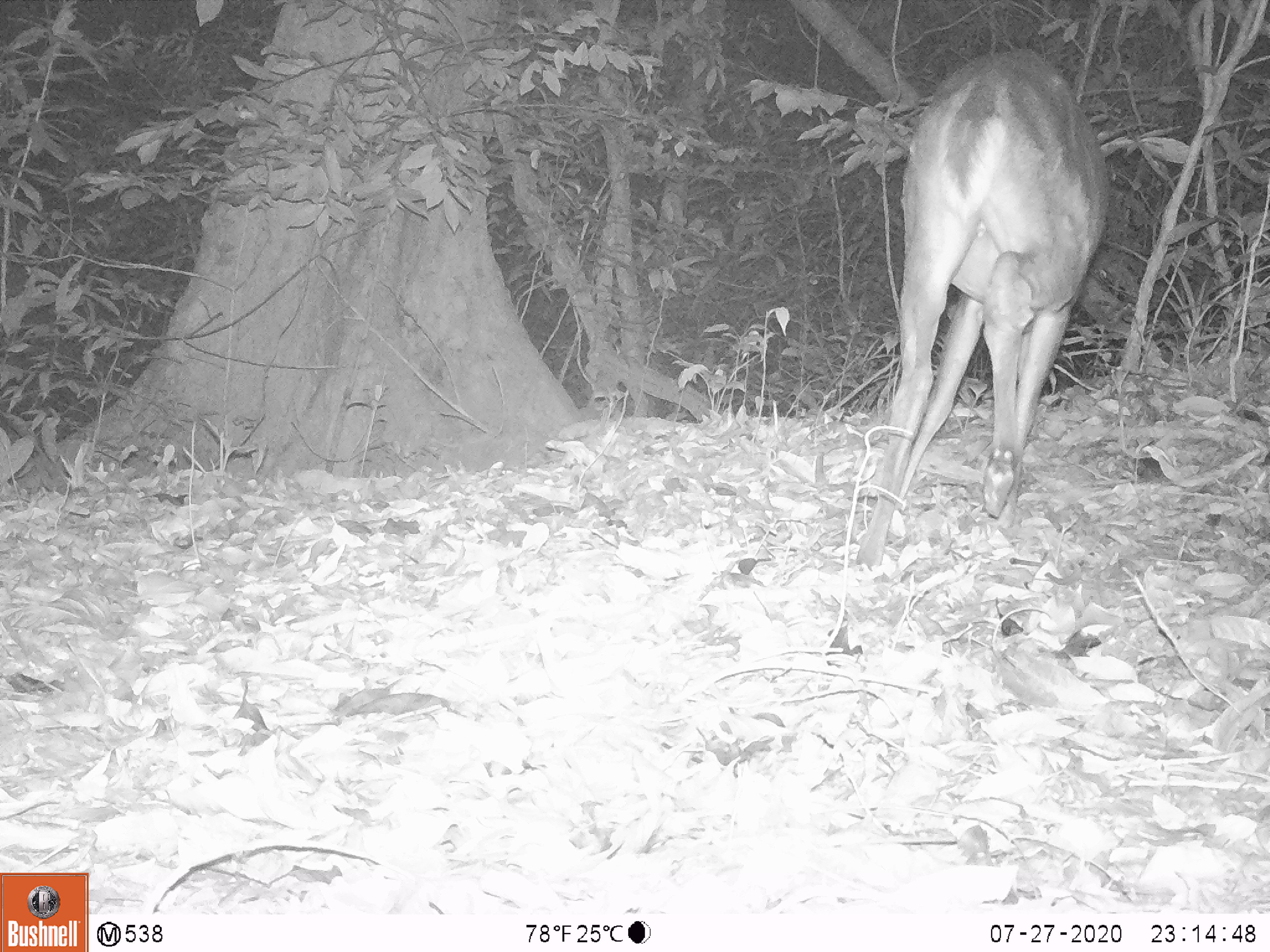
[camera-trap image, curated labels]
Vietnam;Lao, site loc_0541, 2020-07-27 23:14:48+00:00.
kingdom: Animalia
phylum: Chordata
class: Mammalia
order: Artiodactyla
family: Cervidae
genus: Muntiacus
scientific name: Muntiacus vuquangensis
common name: large-antlered muntjac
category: large antlered muntjac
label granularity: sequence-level